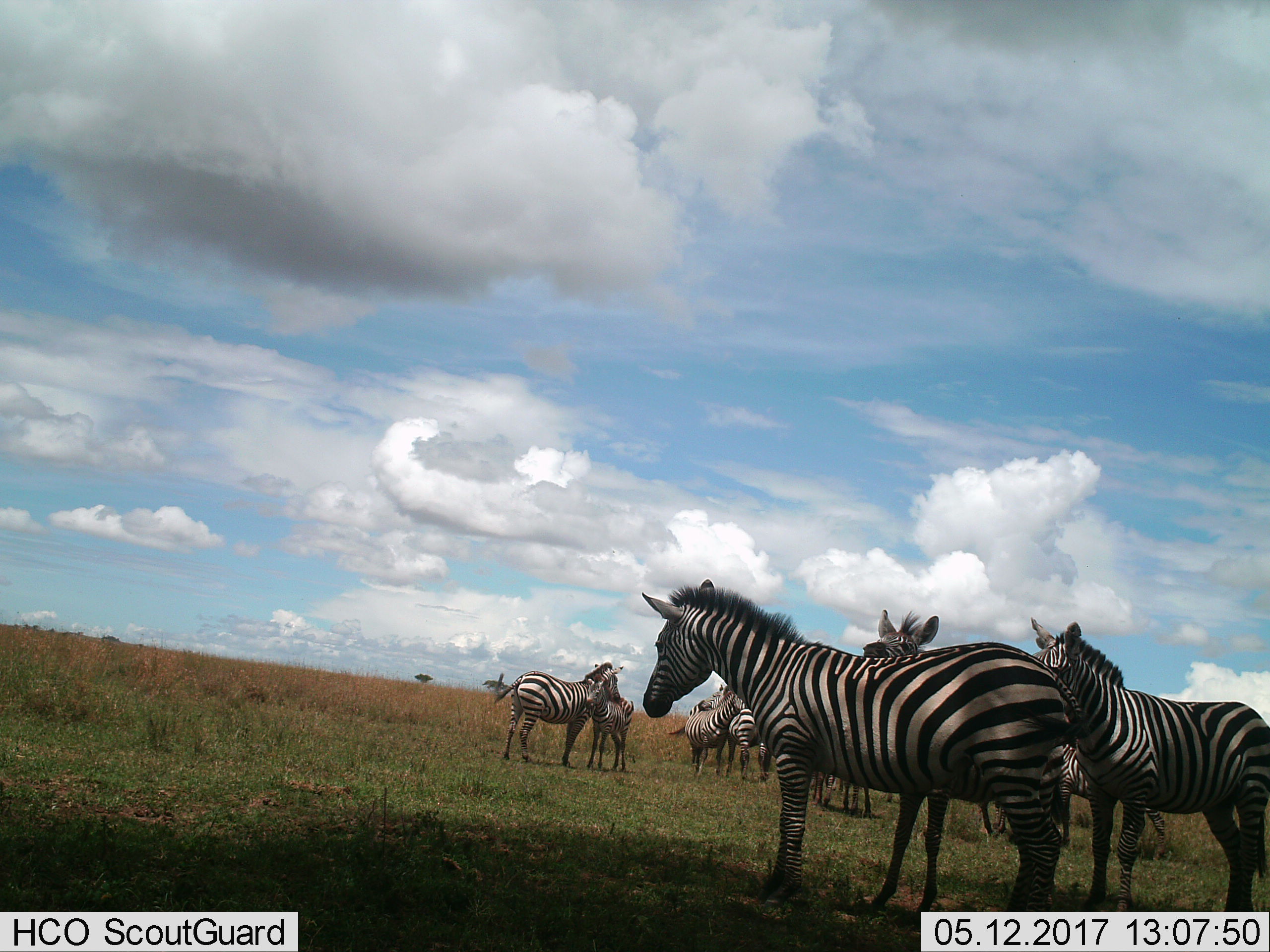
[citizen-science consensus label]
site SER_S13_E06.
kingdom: Animalia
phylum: Chordata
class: Mammalia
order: Perissodactyla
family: Equidae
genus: Equus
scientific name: Equus quagga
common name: plains zebra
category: zebraplains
Zebraplains (plains zebra) (Equus quagga), count 11-50. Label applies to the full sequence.